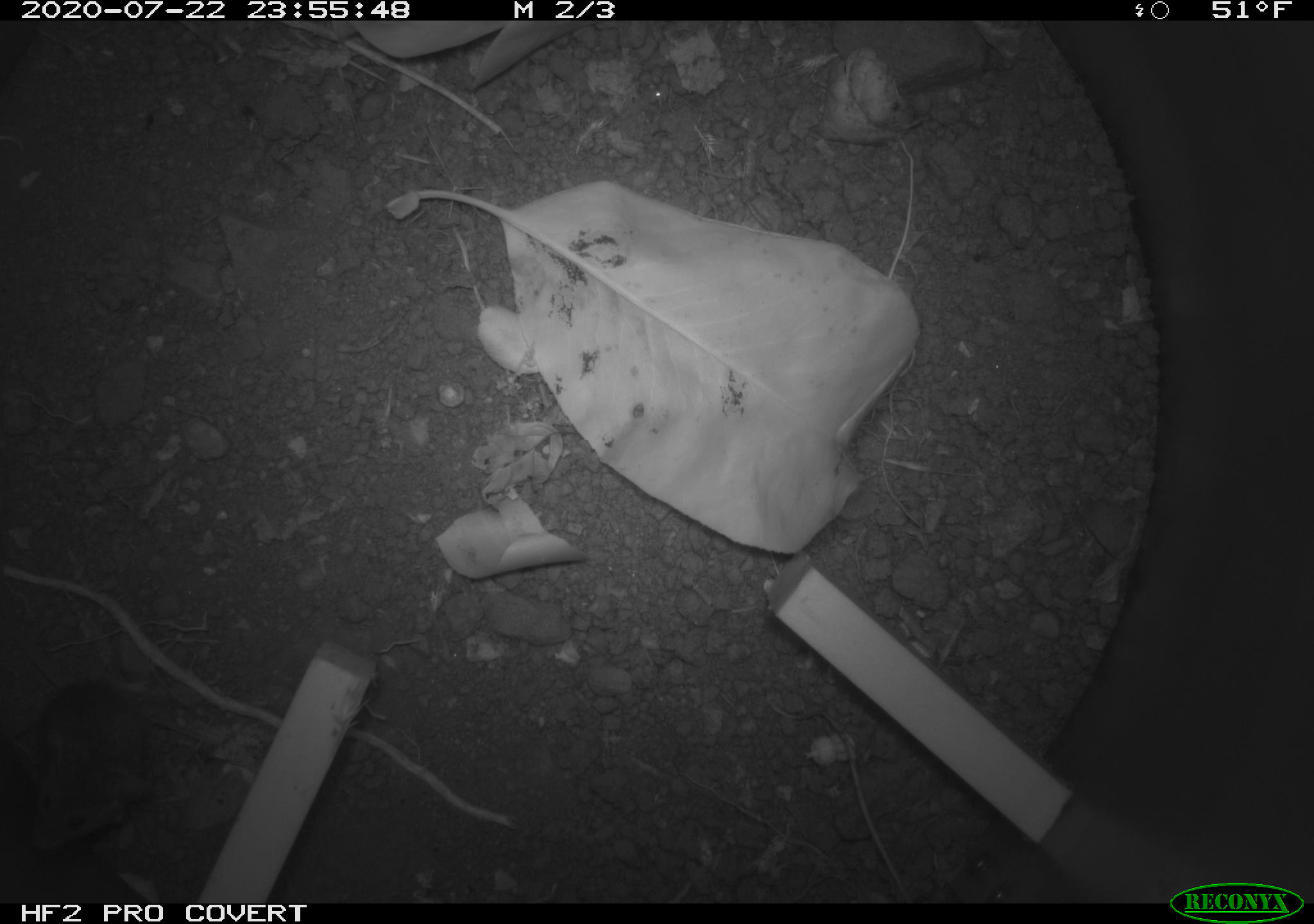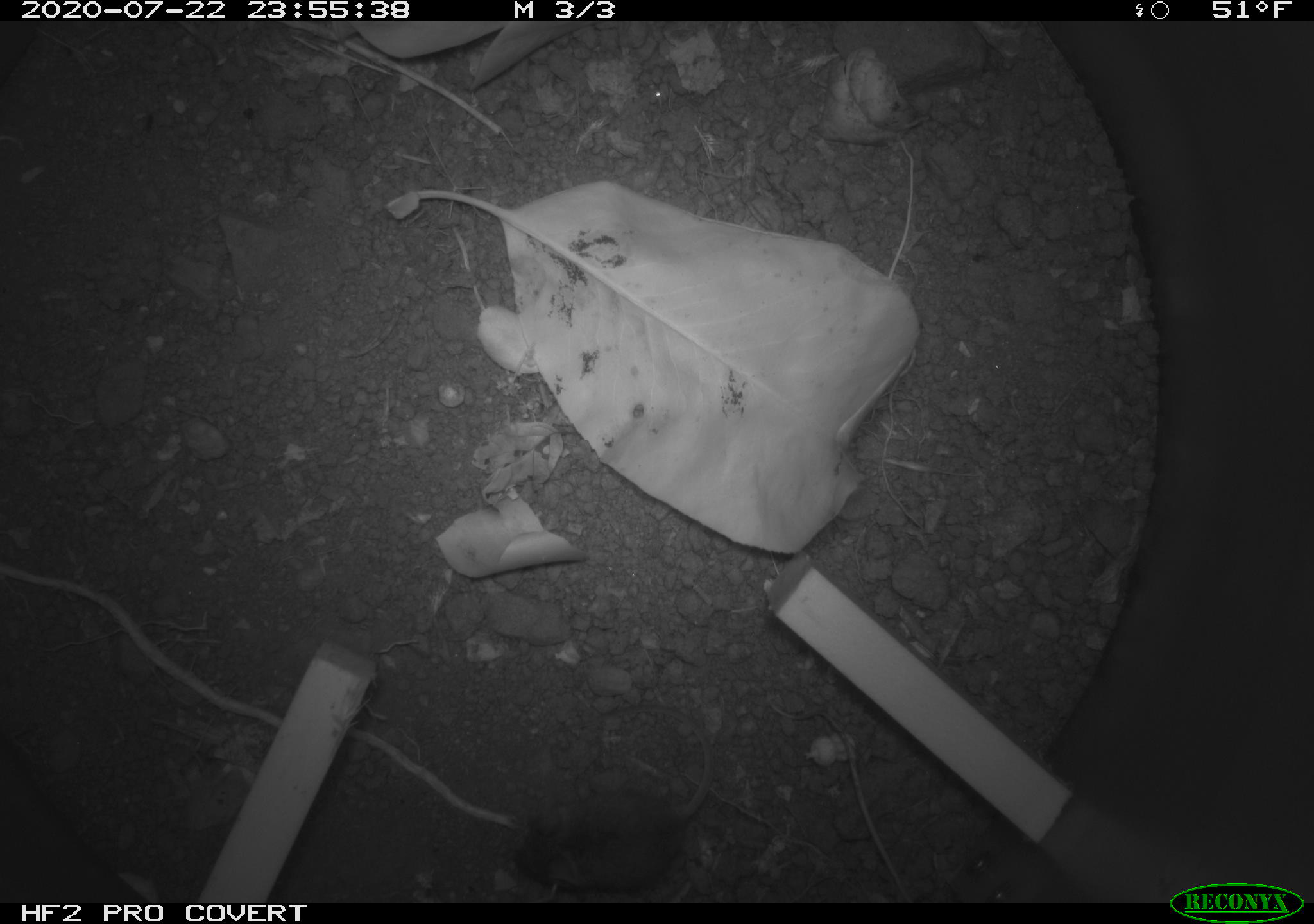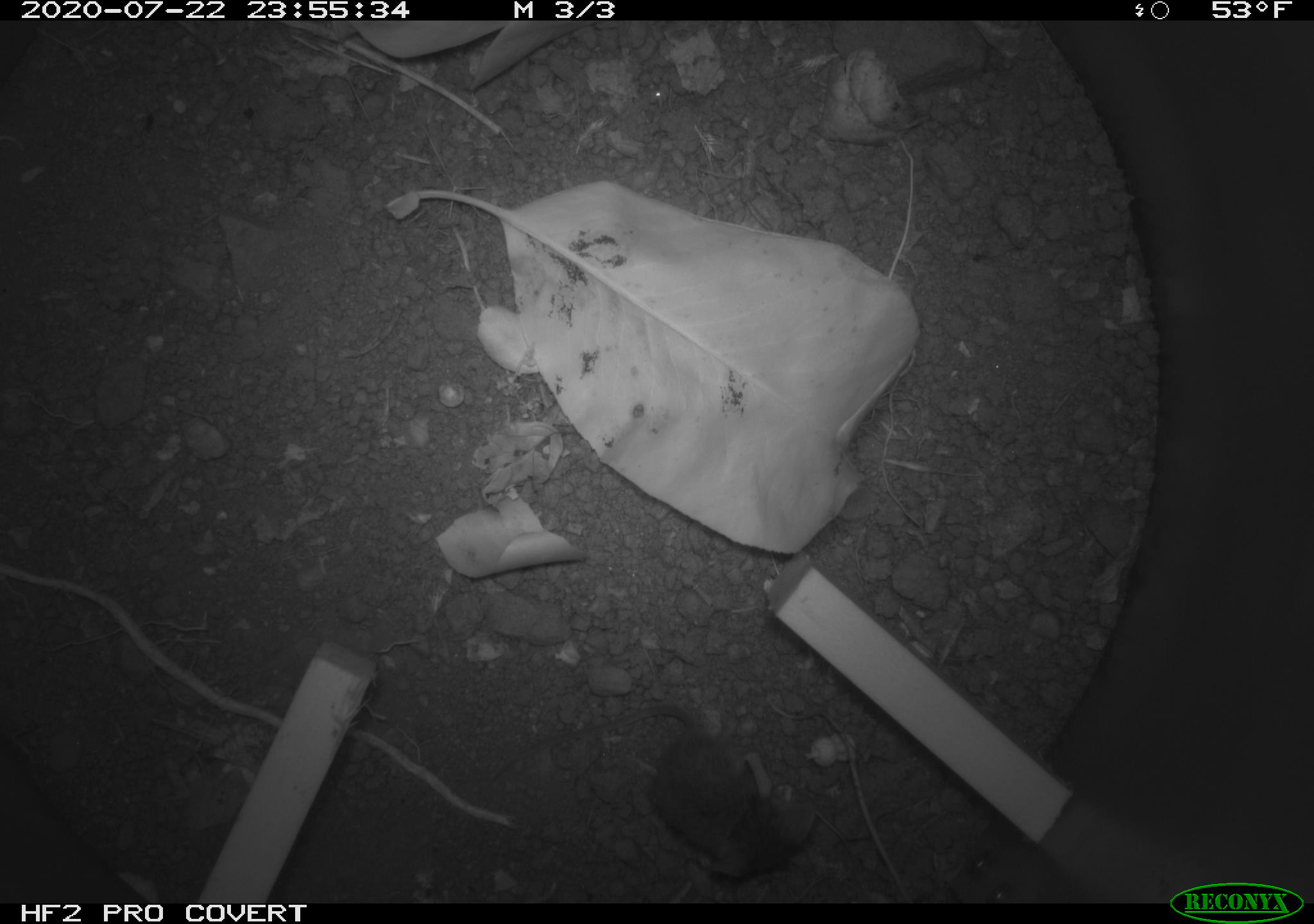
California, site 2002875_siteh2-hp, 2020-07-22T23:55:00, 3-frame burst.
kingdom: Animalia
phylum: Chordata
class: Mammalia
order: Rodentia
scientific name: Rodentia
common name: rodent